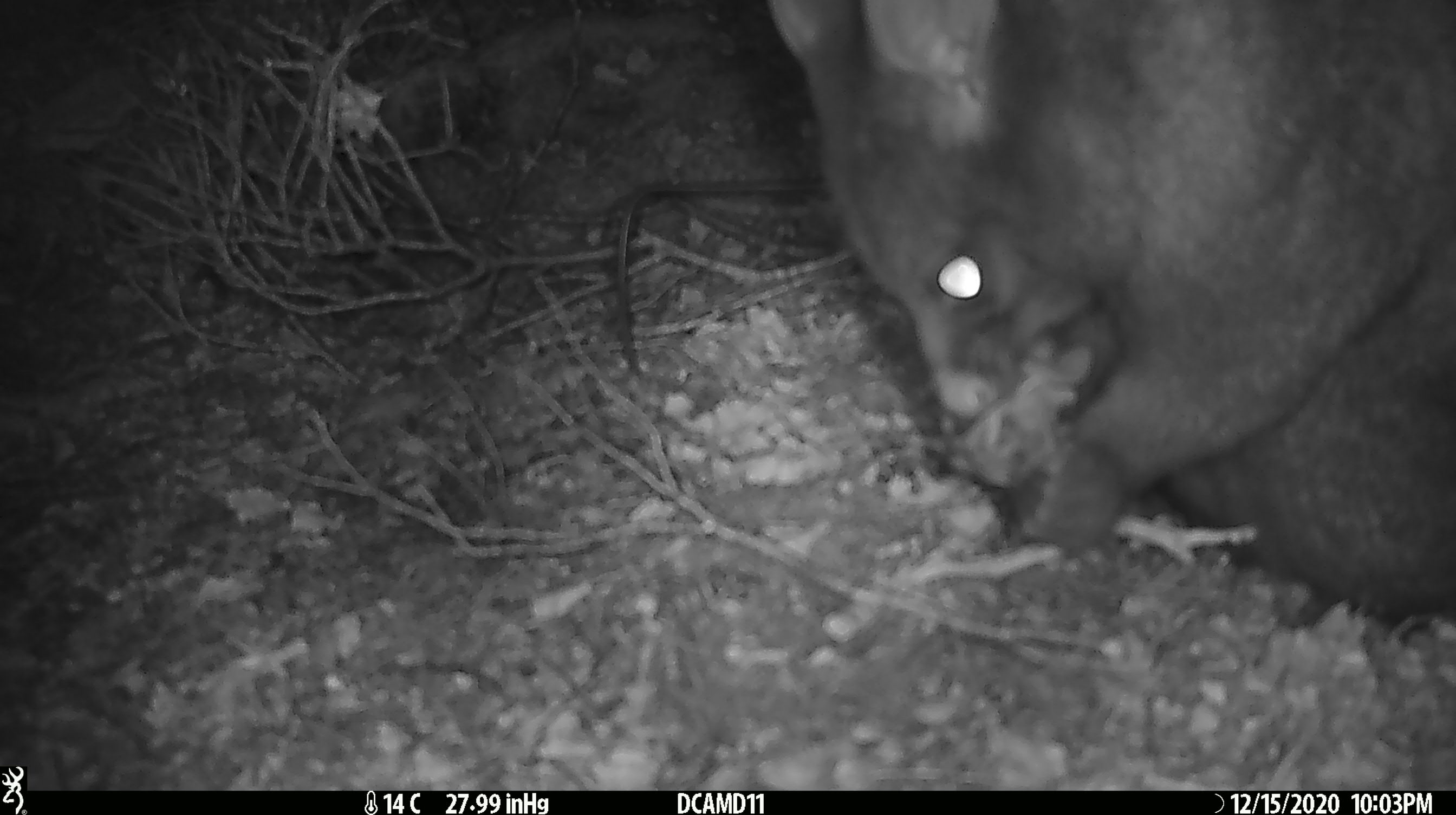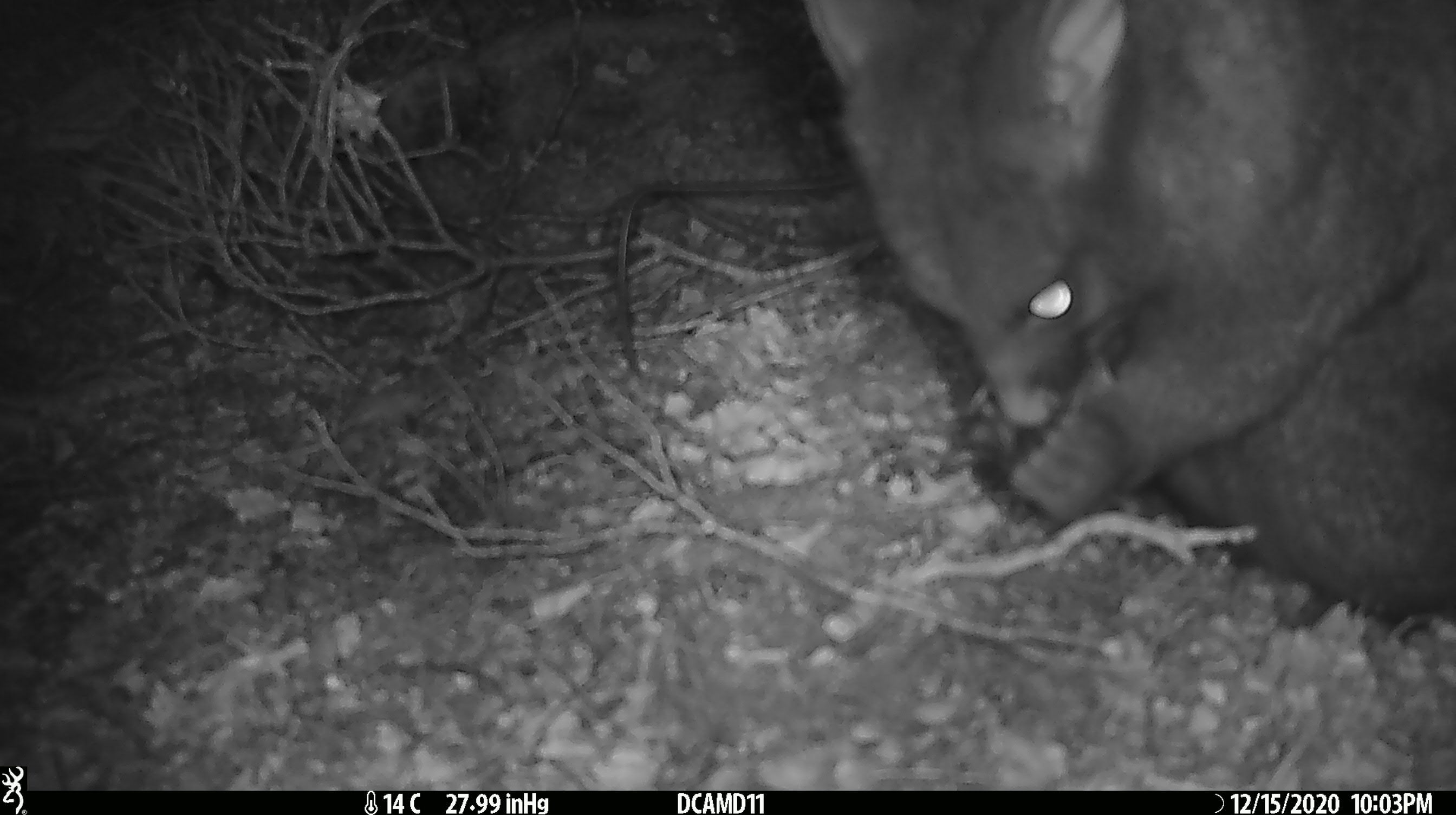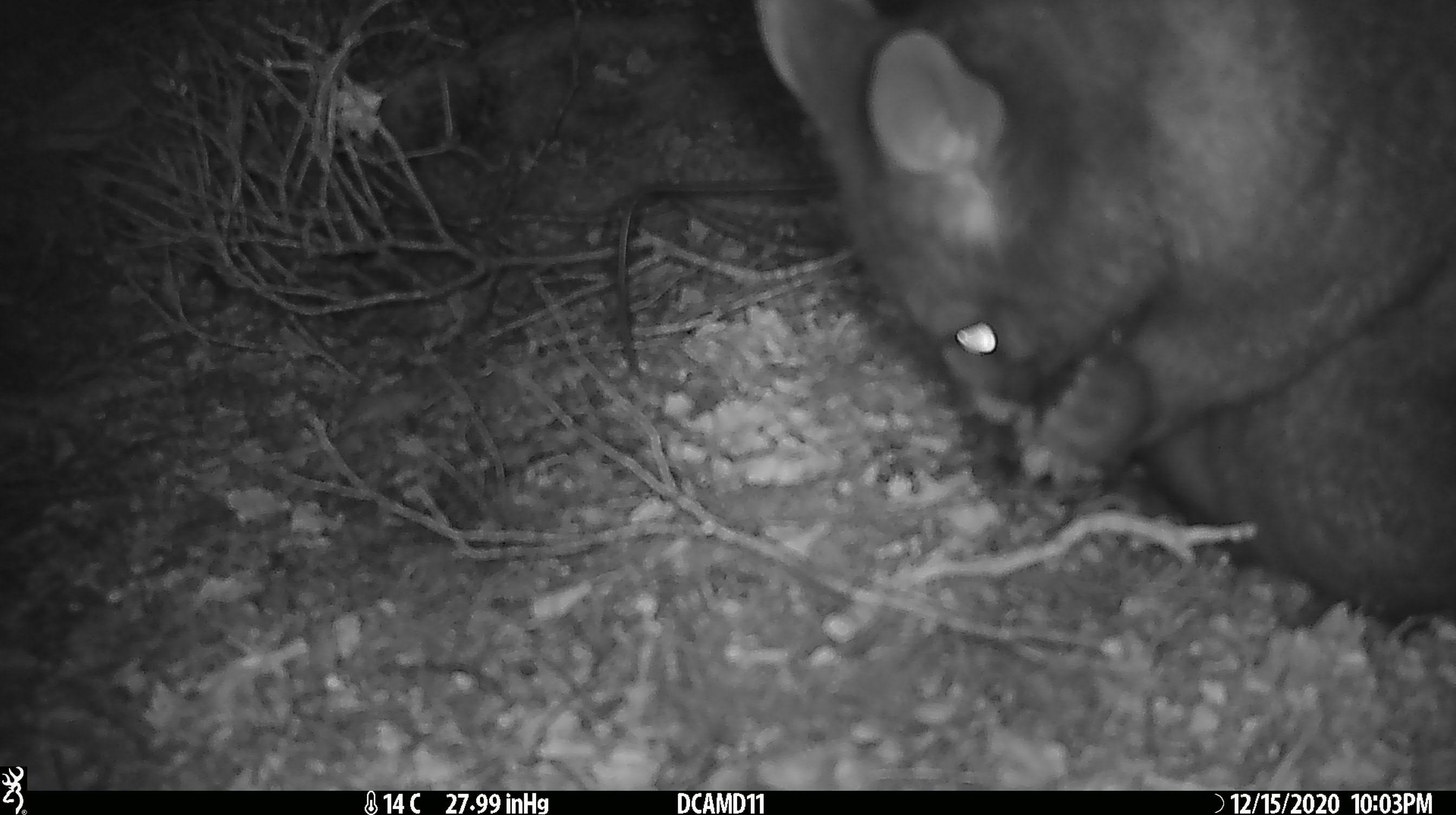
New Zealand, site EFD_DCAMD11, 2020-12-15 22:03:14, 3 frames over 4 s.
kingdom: Animalia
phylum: Chordata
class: Mammalia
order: Diprotodontia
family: Phalangeridae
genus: Trichosurus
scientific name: Trichosurus vulpecula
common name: common brushtail possum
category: possum